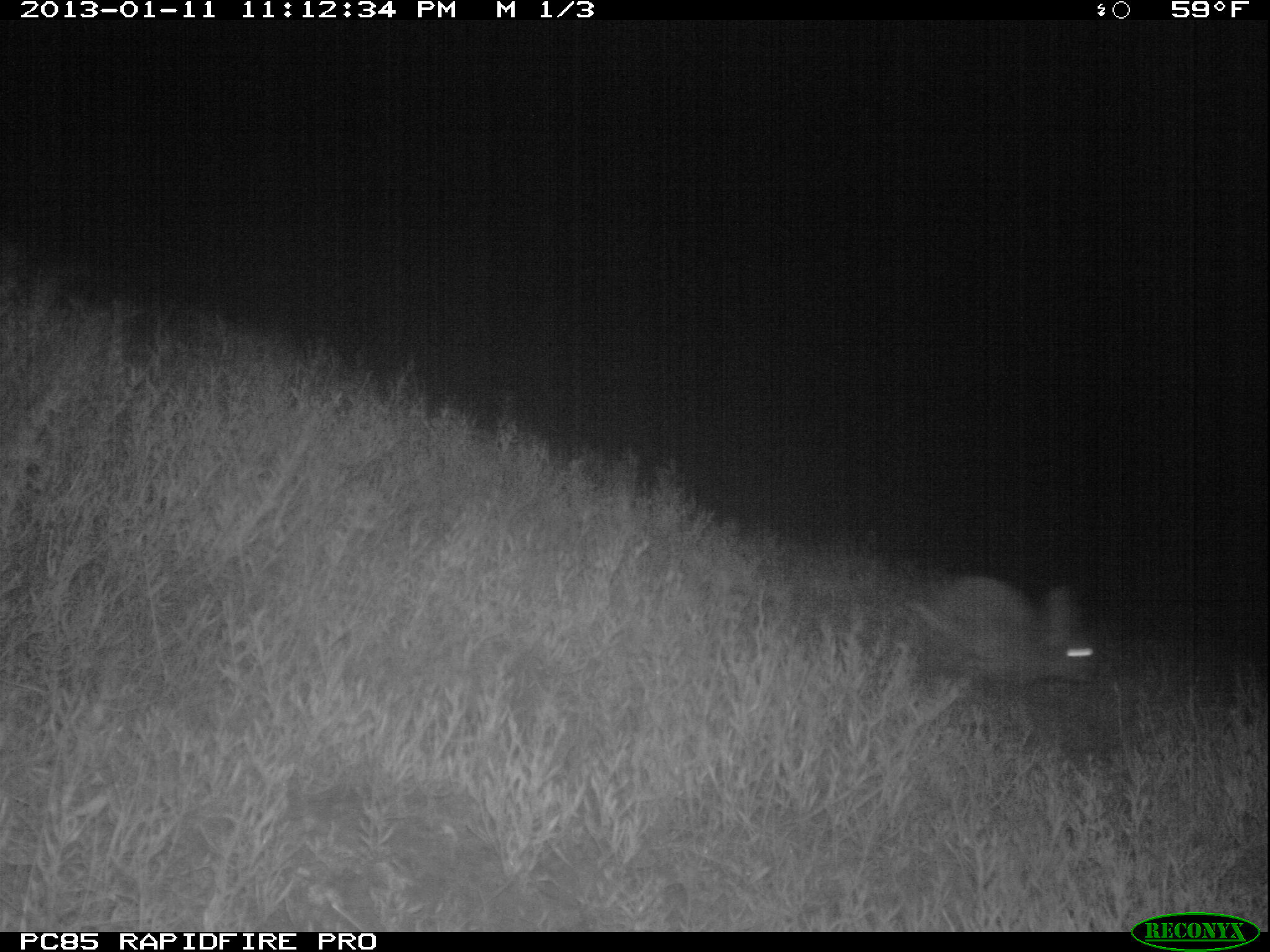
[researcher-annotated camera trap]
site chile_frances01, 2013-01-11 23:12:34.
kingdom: Animalia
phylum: Chordata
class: Mammalia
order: Lagomorpha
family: Leporidae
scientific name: Leporidae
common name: rabbits and hares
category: rabbit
Rabbit (rabbits and hares) (Leporidae).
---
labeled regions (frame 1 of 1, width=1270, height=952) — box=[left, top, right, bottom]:
rabbit: box=[910, 571, 1103, 703]